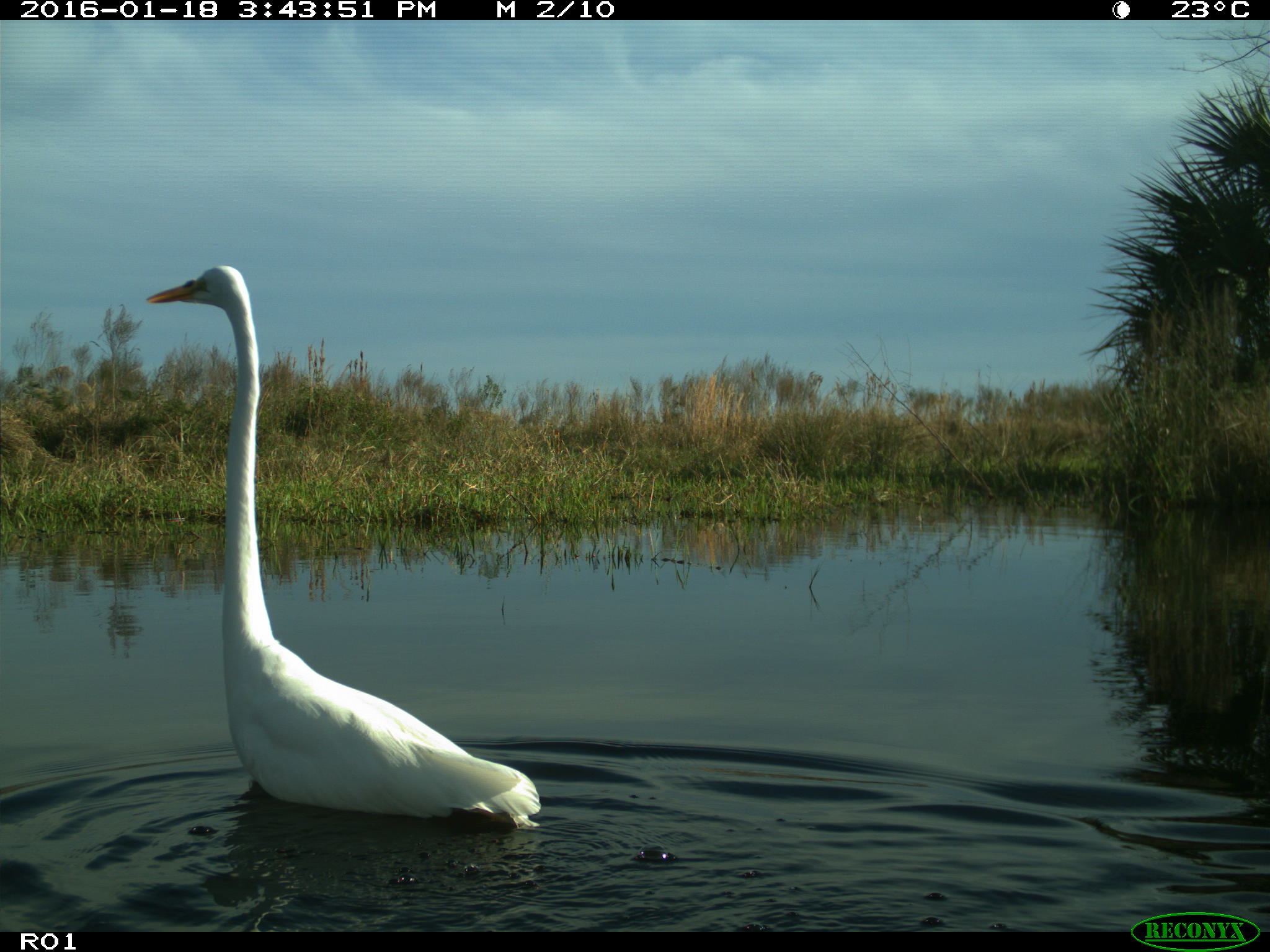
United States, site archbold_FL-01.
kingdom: Animalia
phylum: Chordata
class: Aves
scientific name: Aves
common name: birds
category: unidentified bird